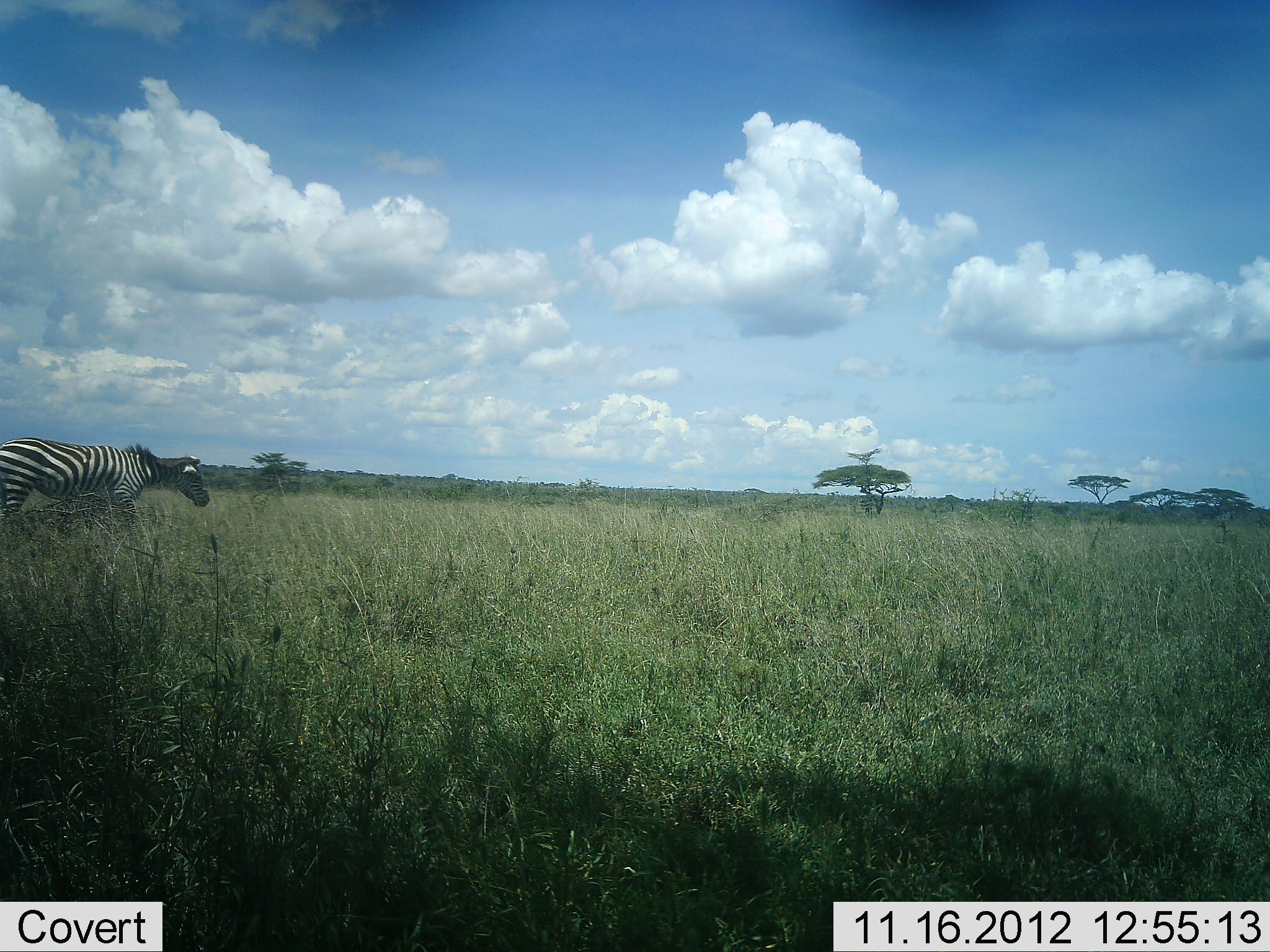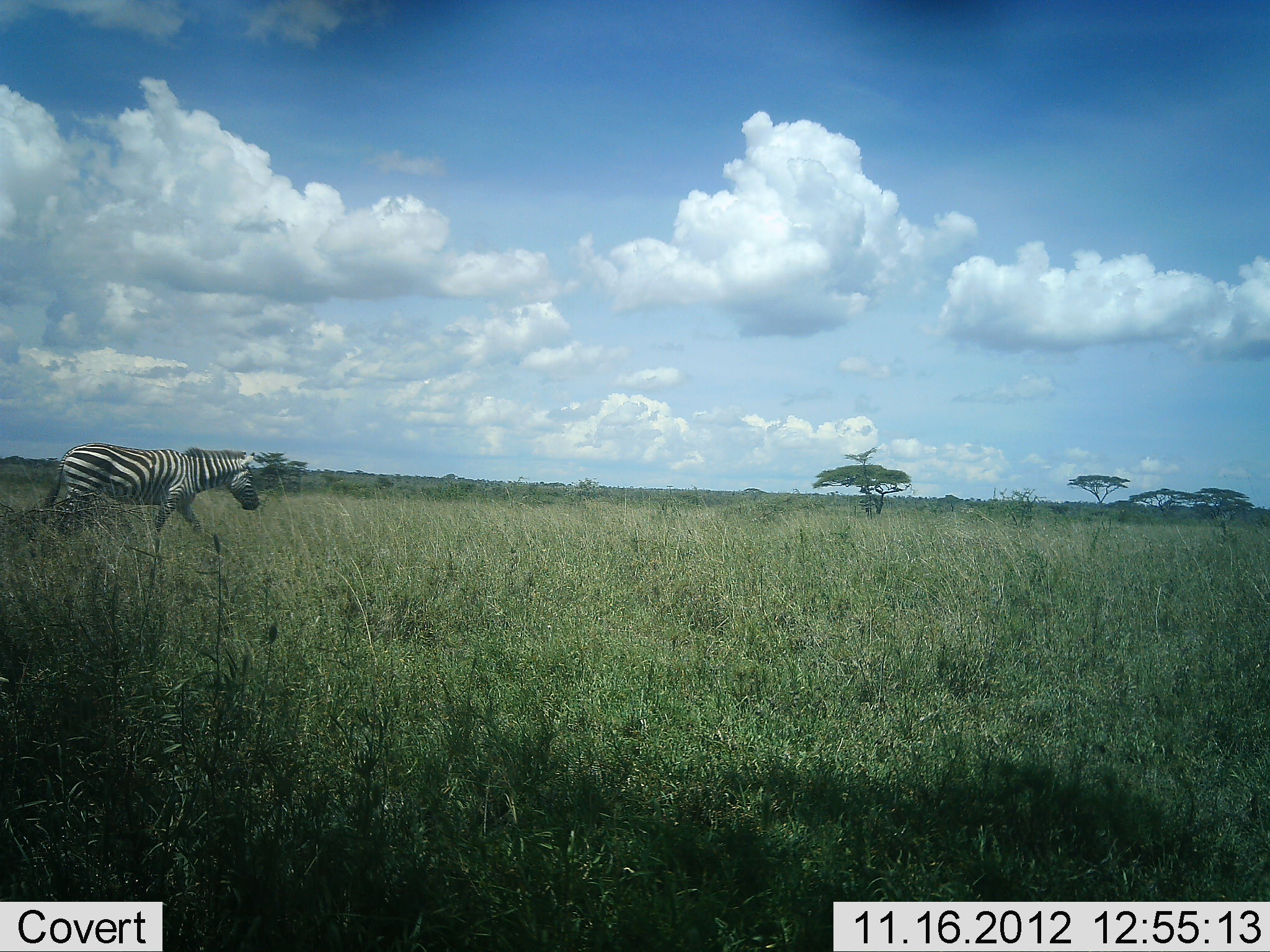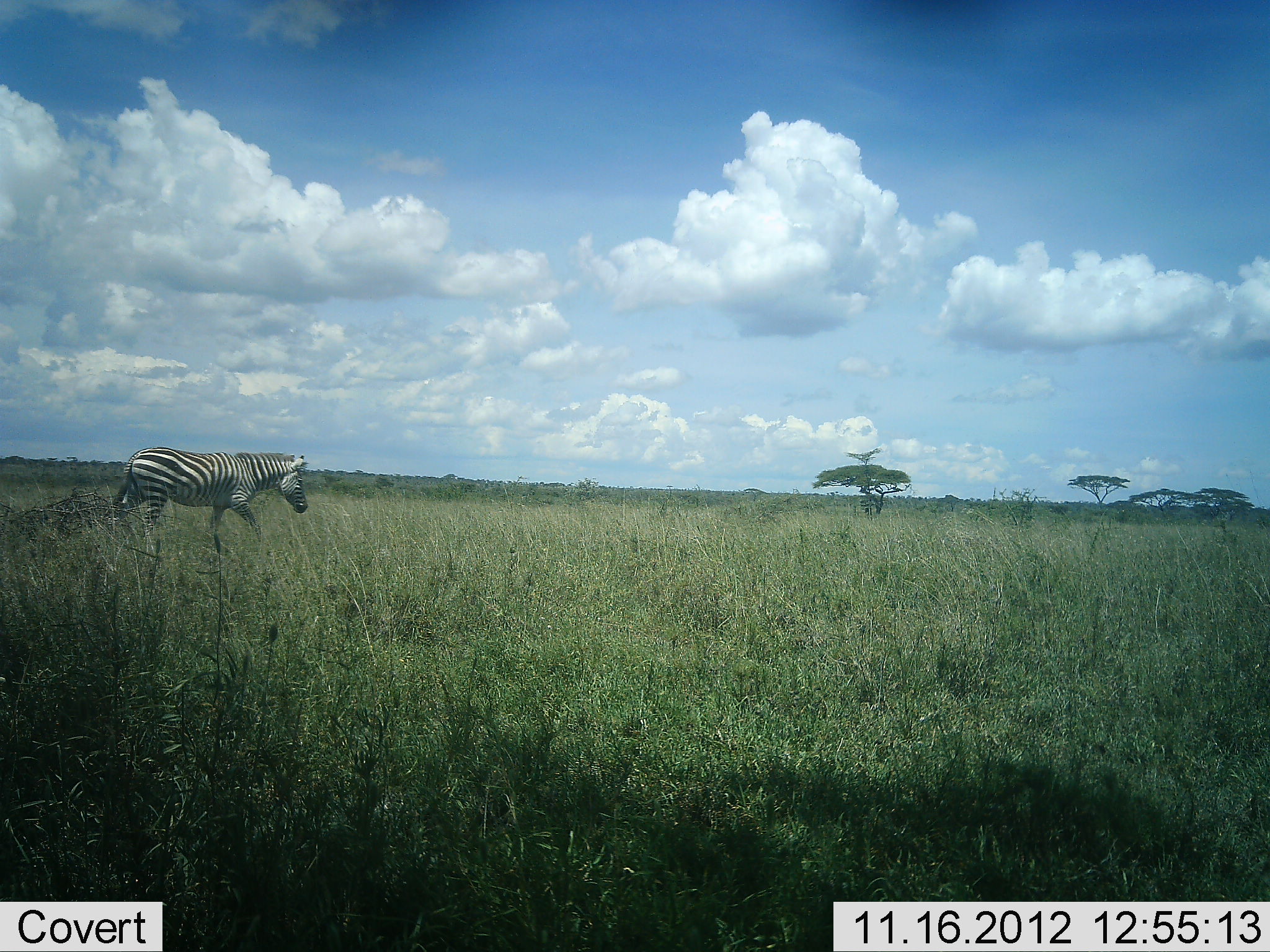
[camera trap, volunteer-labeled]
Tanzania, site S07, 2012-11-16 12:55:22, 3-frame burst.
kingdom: Animalia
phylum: Chordata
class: Mammalia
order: Perissodactyla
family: Equidae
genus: Equus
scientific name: Equus quagga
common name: plains zebra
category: zebra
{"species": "zebra (plains zebra) (Equus quagga)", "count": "1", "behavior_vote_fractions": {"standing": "0%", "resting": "0%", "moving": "100%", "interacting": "0%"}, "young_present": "0%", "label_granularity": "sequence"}